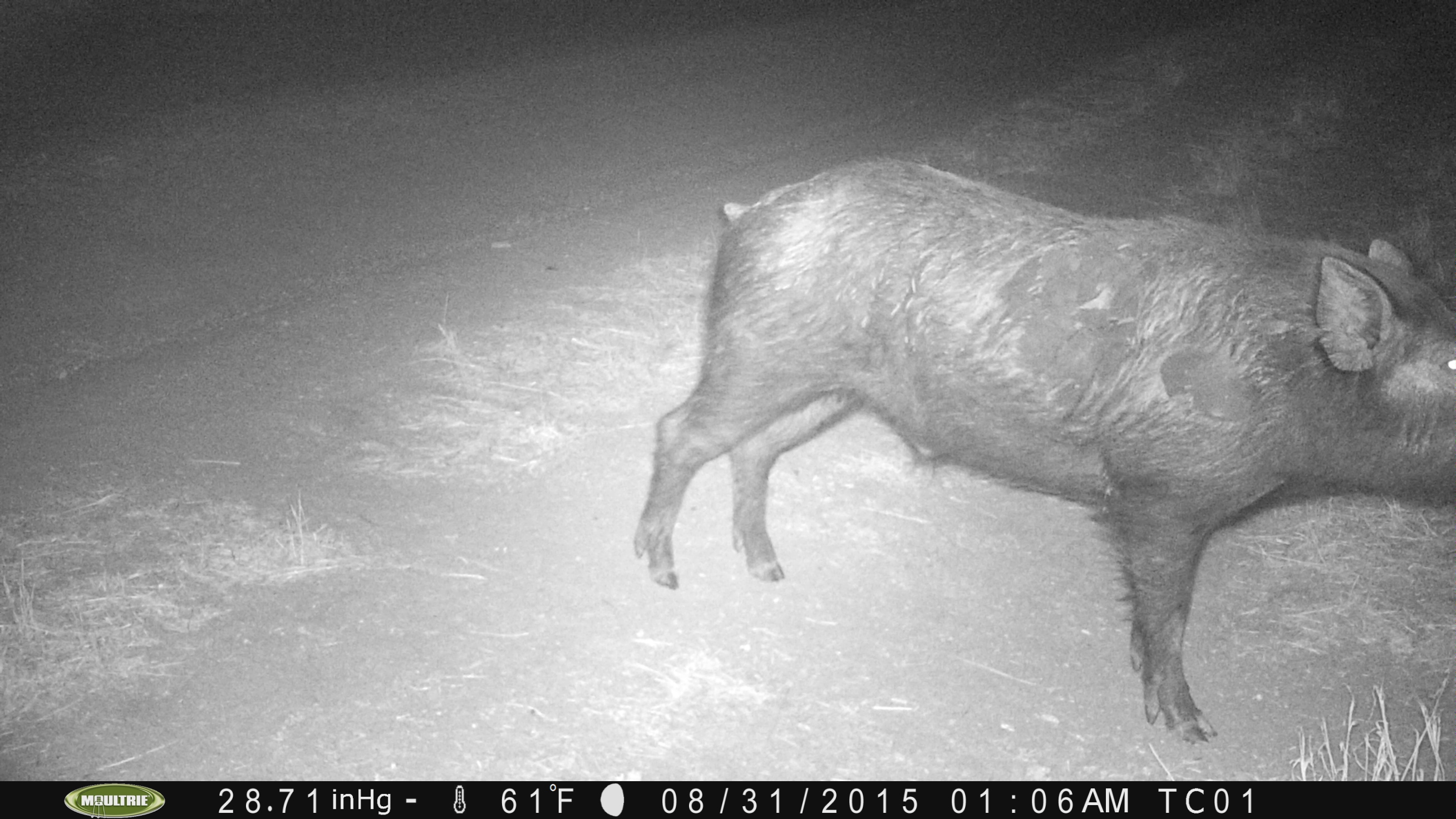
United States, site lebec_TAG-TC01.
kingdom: Animalia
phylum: Chordata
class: Mammalia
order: Artiodactyla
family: Suidae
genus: Sus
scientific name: Sus scrofa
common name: wild boar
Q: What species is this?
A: Sus scrofa (wild boar).